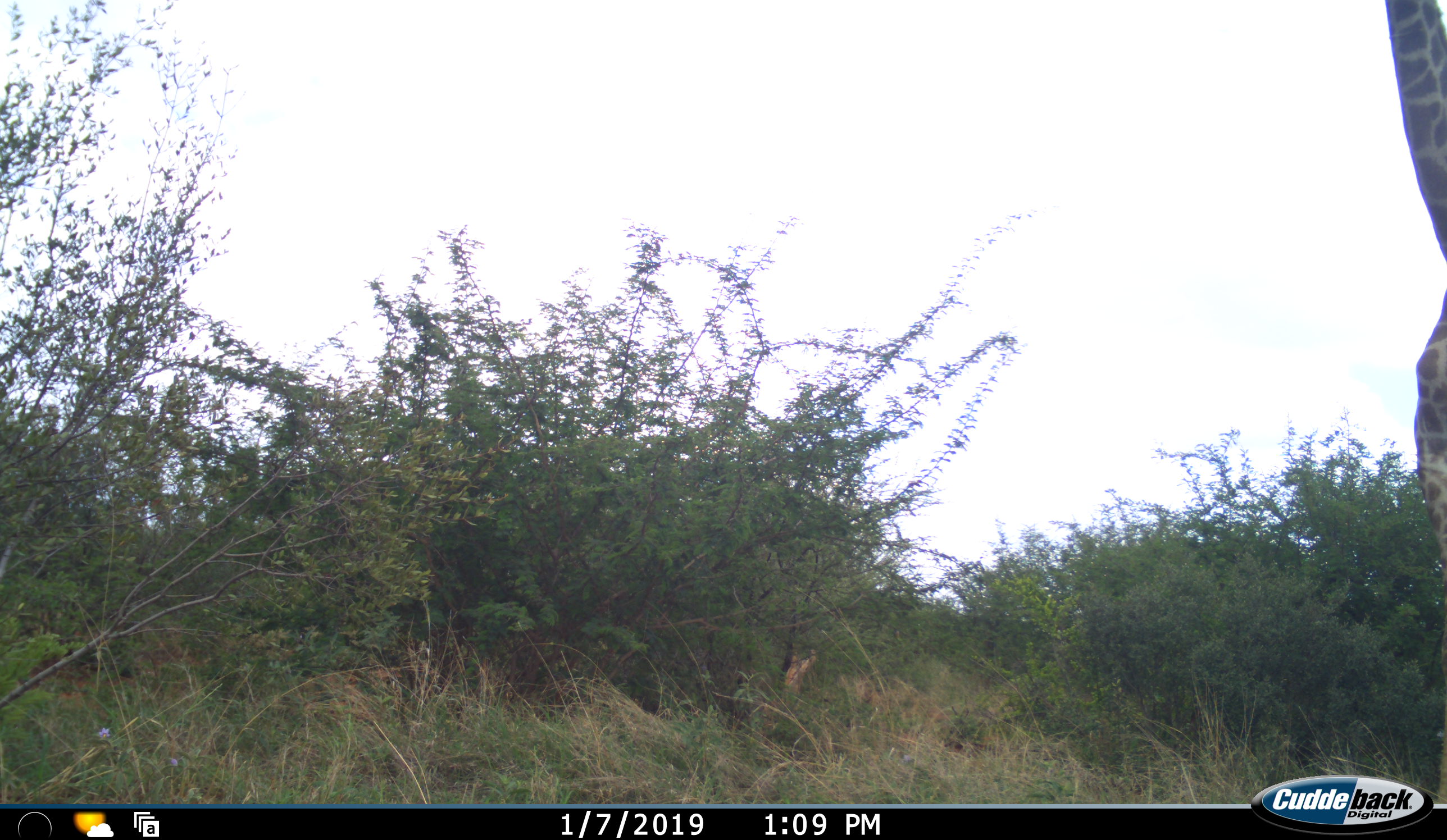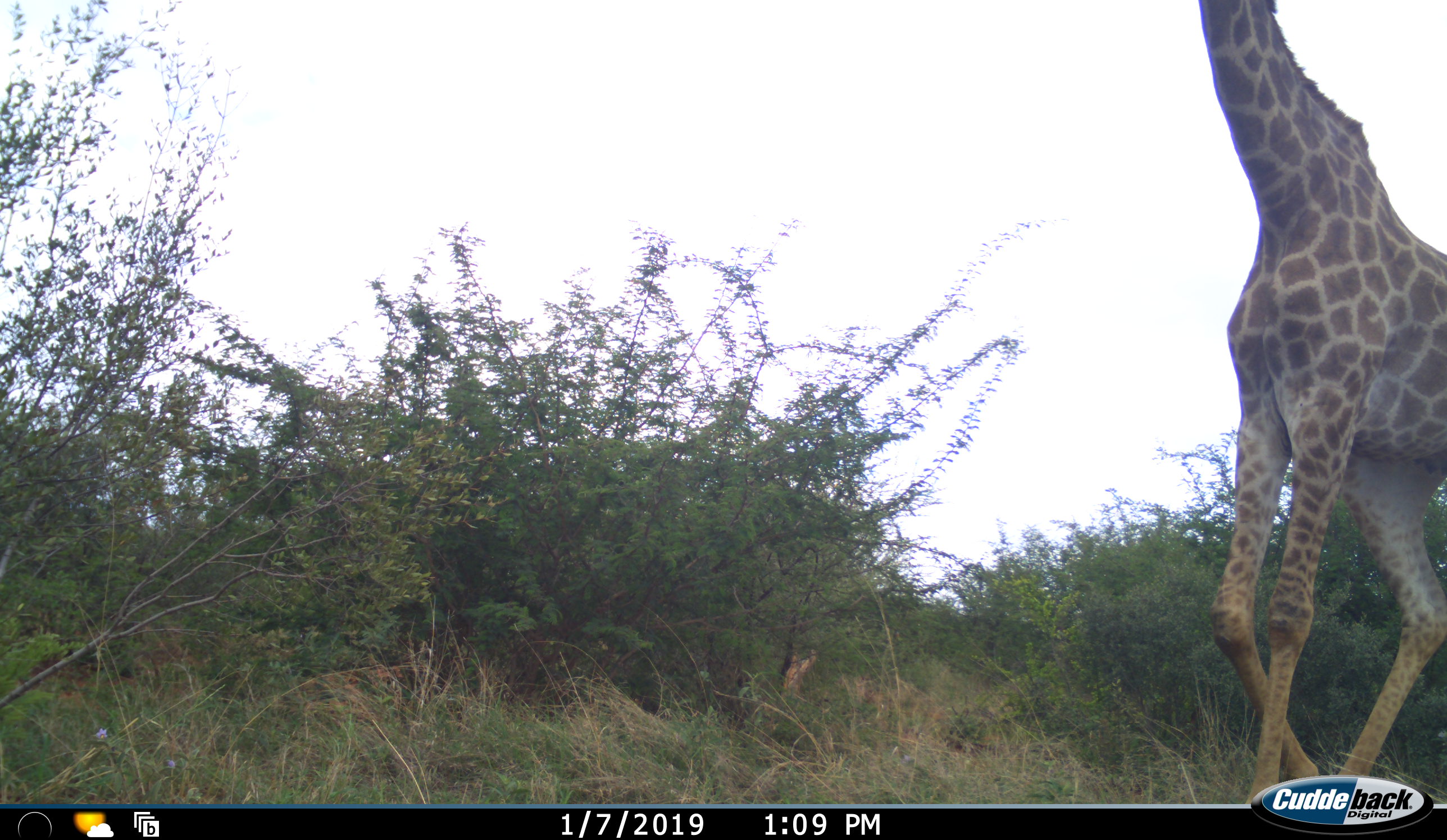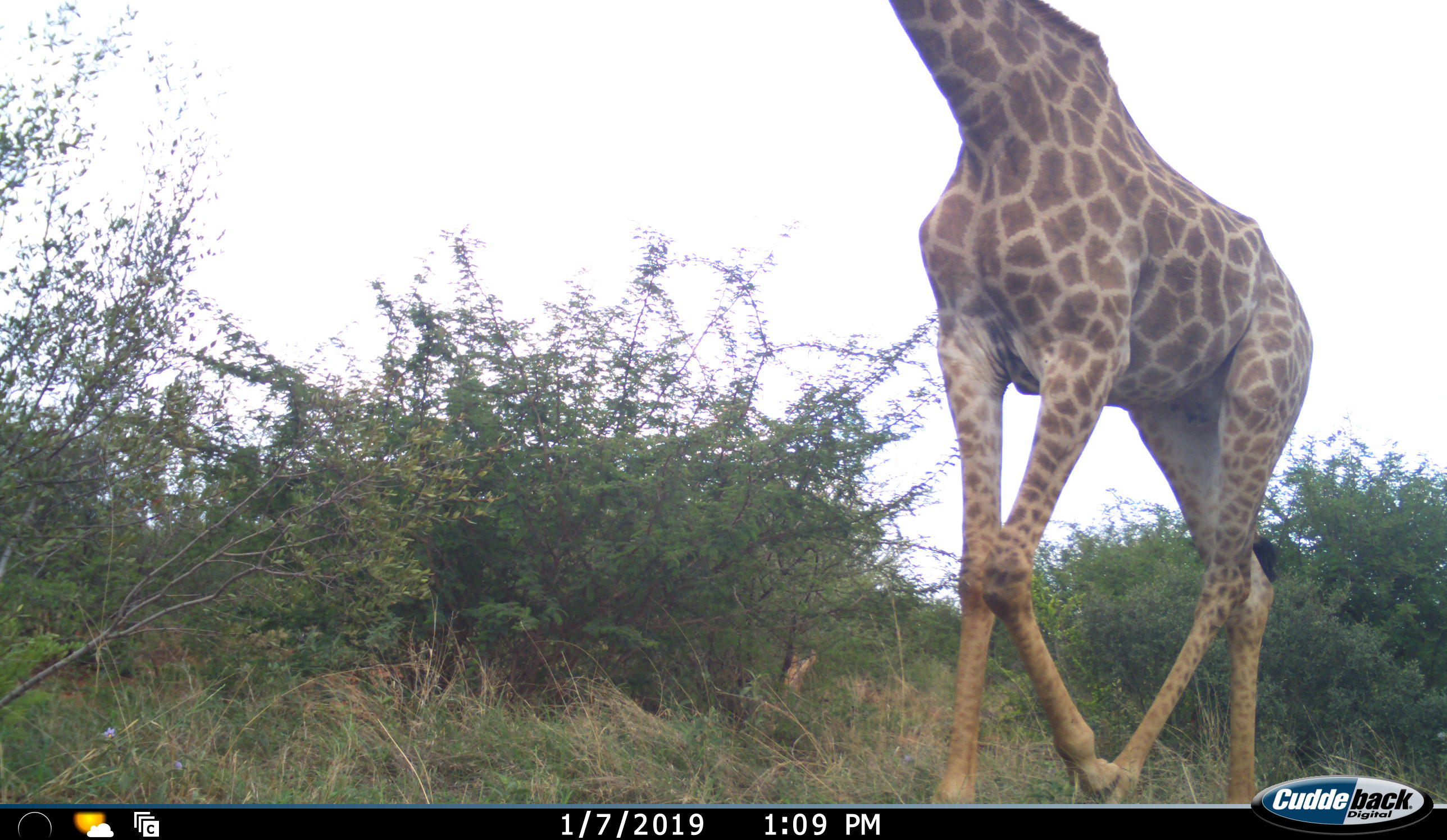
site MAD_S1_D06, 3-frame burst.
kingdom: Animalia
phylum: Chordata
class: Mammalia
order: Artiodactyla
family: Giraffidae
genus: Giraffa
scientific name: Giraffa camelopardalis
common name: giraffe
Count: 1.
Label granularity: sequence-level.